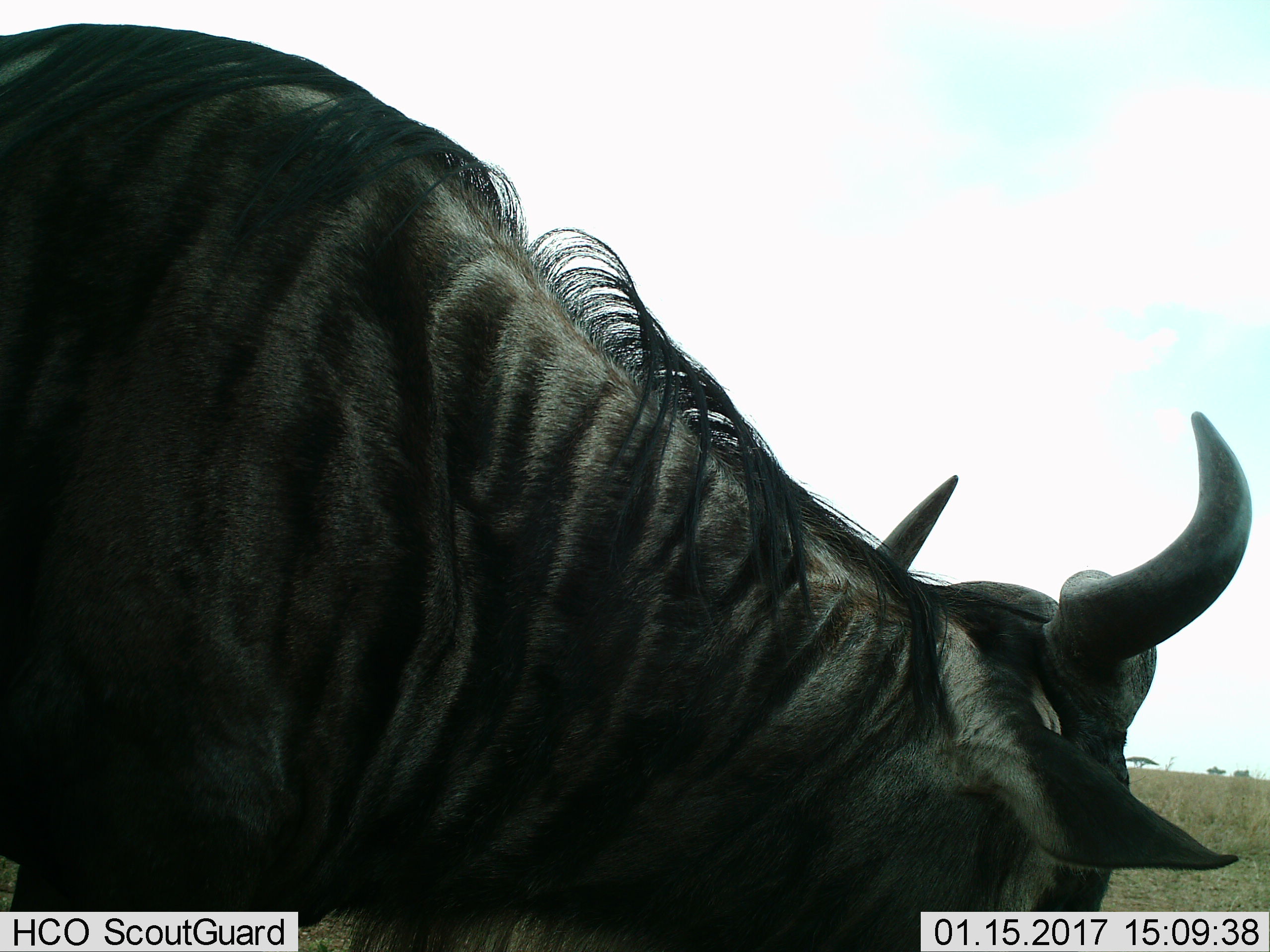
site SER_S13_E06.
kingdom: Animalia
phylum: Chordata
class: Mammalia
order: Artiodactyla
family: Bovidae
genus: Connochaetes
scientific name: Connochaetes taurinus taurinus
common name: blue wildebeest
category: wildebeestblue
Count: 1.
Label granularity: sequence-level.